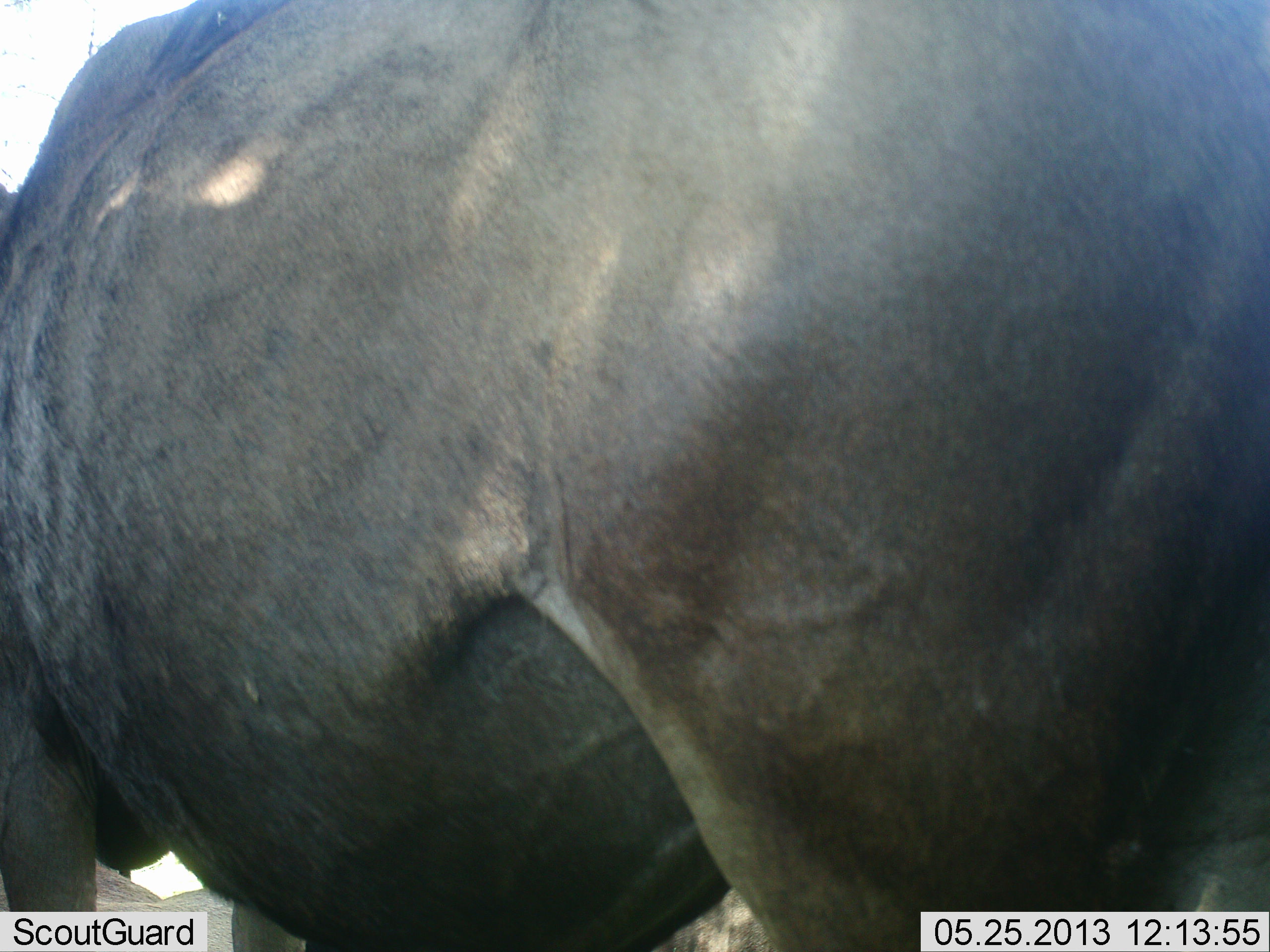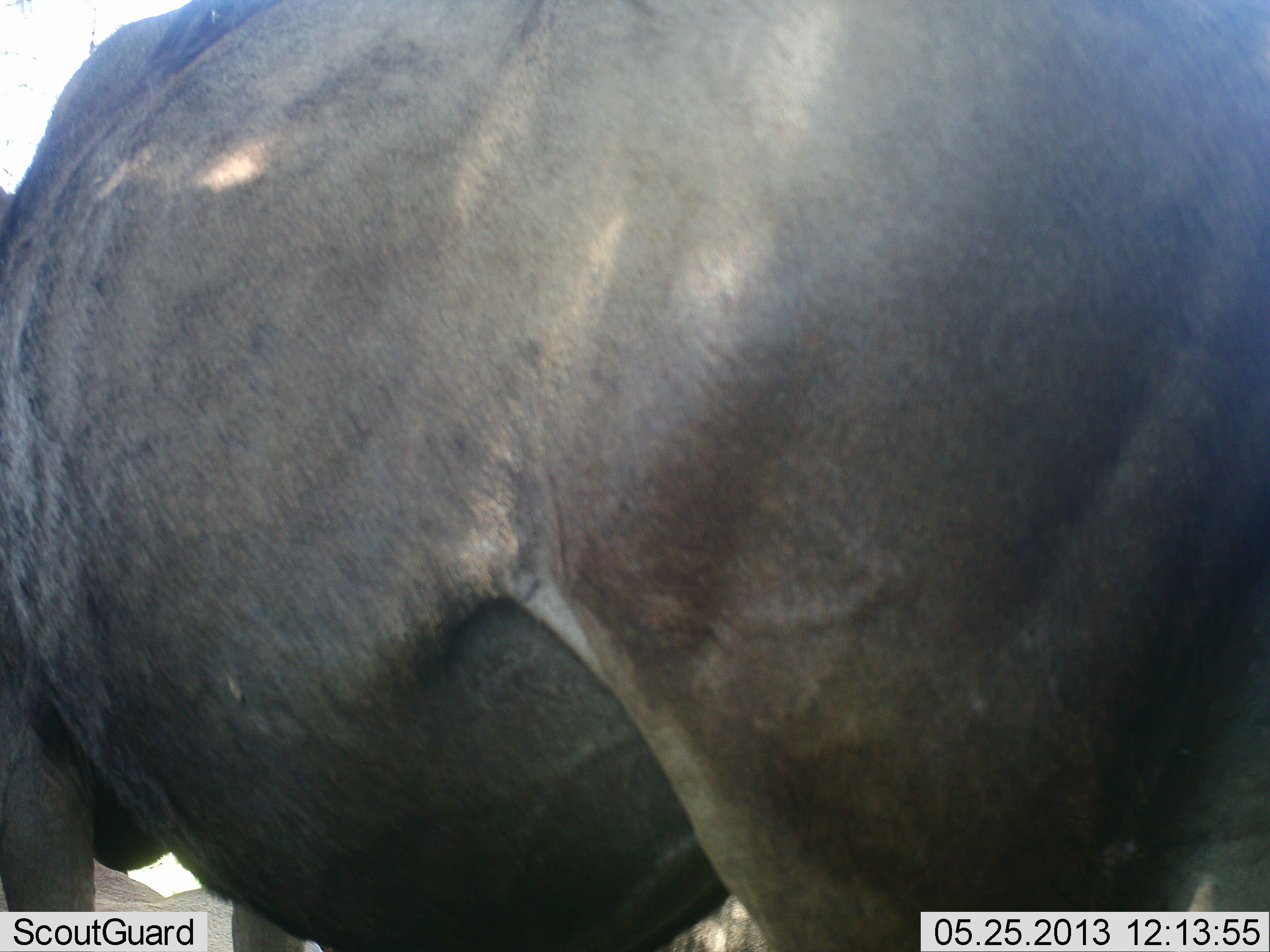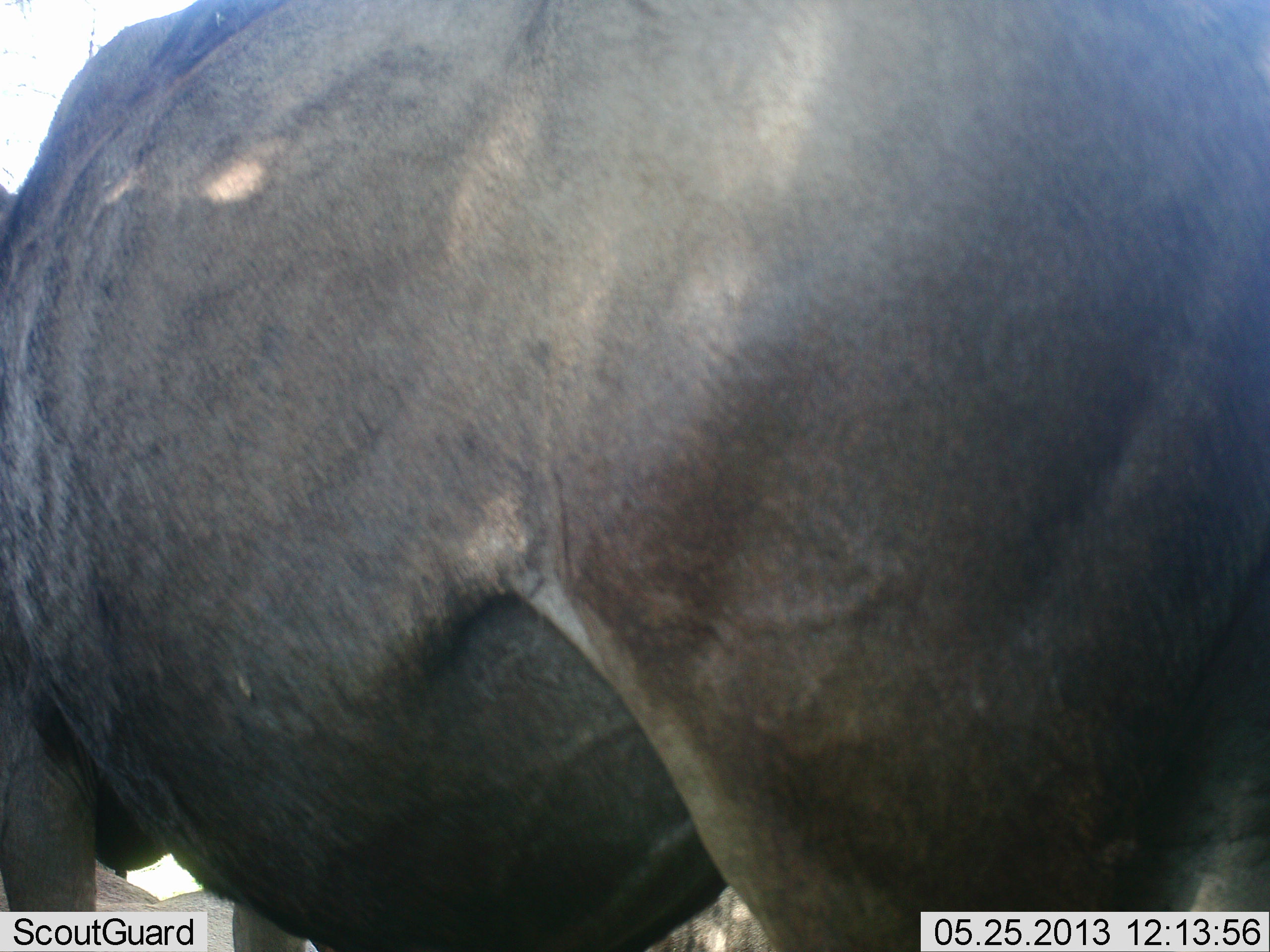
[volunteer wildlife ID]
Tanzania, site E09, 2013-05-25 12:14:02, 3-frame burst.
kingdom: Animalia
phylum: Chordata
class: Mammalia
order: Artiodactyla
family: Bovidae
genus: Connochaetes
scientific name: Connochaetes taurinus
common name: blue wildebeest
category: wildebeest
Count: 1.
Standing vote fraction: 90%.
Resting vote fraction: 10%.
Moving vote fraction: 10%.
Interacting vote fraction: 0%.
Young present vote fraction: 0%.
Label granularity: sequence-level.